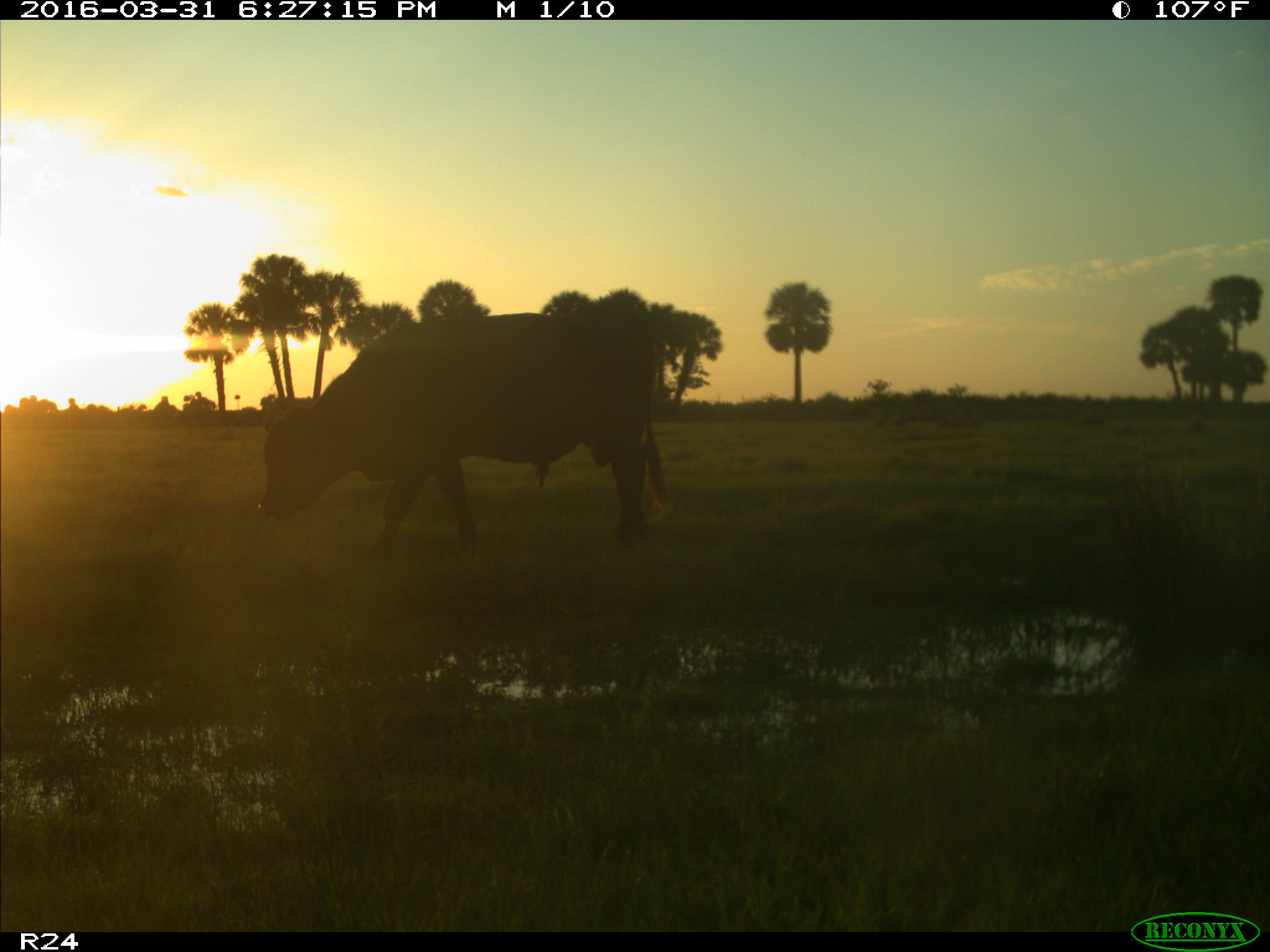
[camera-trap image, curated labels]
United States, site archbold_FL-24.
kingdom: Animalia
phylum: Chordata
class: Mammalia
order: Artiodactyla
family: Bovidae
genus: Bos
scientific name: Bos taurus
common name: domestic cow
Bos taurus (domestic cow).